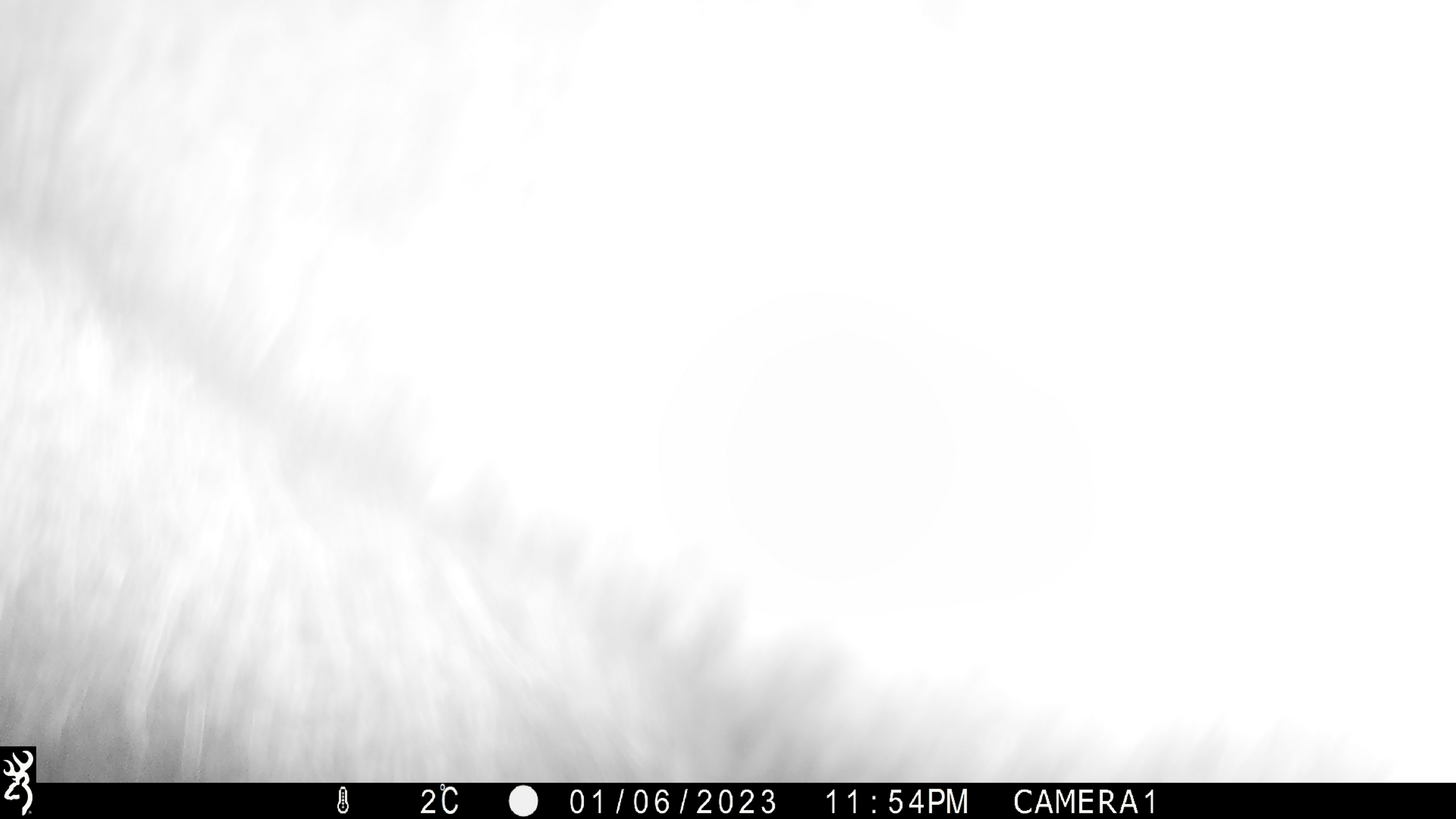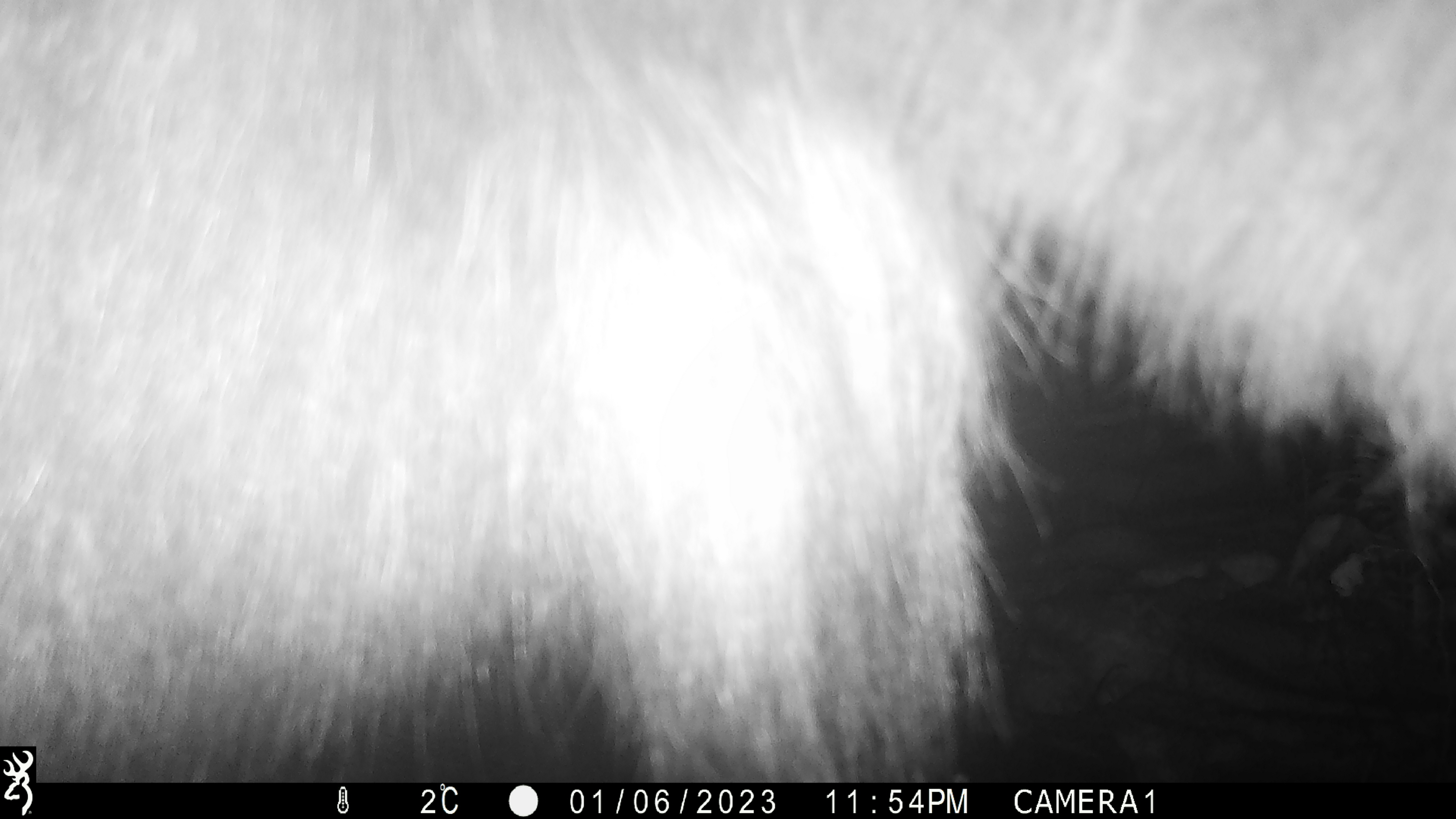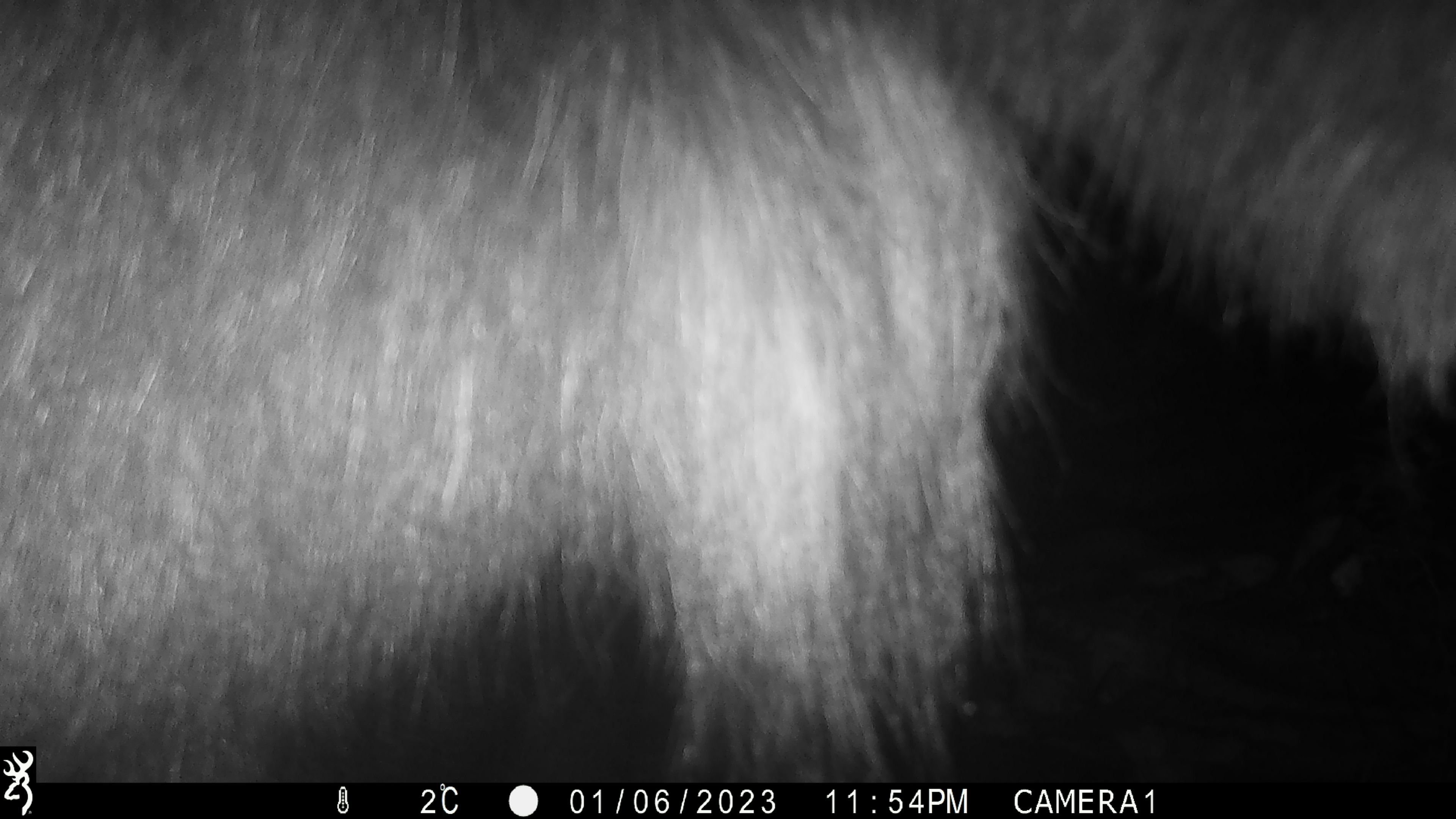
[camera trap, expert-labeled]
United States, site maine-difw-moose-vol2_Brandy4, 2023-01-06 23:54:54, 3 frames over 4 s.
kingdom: Animalia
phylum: Chordata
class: Mammalia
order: Artiodactyla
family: Cervidae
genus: Alces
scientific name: Alces alces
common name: moose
Moose (Alces alces).